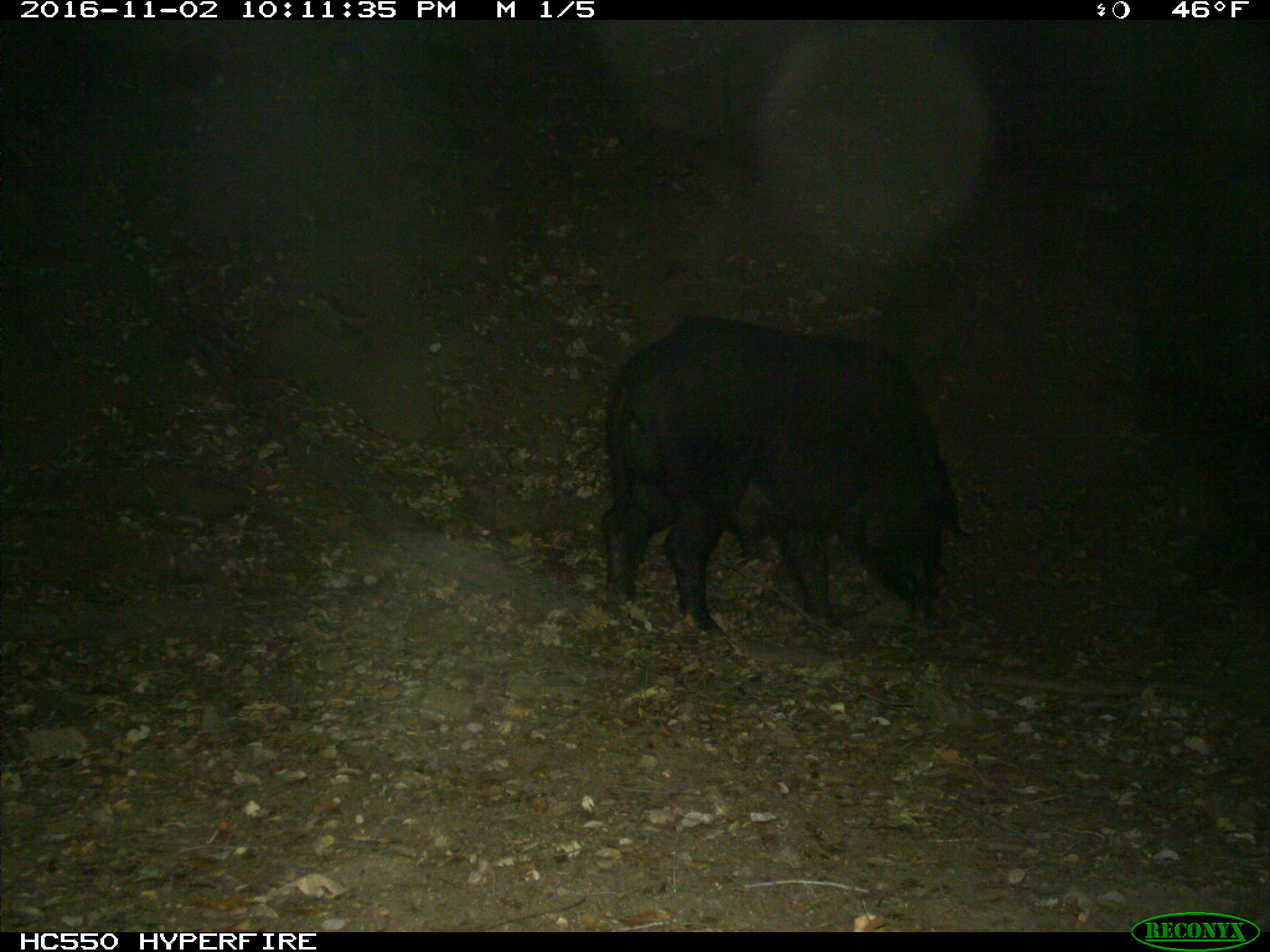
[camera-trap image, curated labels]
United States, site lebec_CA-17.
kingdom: Animalia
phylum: Chordata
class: Mammalia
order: Artiodactyla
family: Suidae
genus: Sus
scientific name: Sus scrofa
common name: wild boar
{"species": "Sus scrofa (wild boar)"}